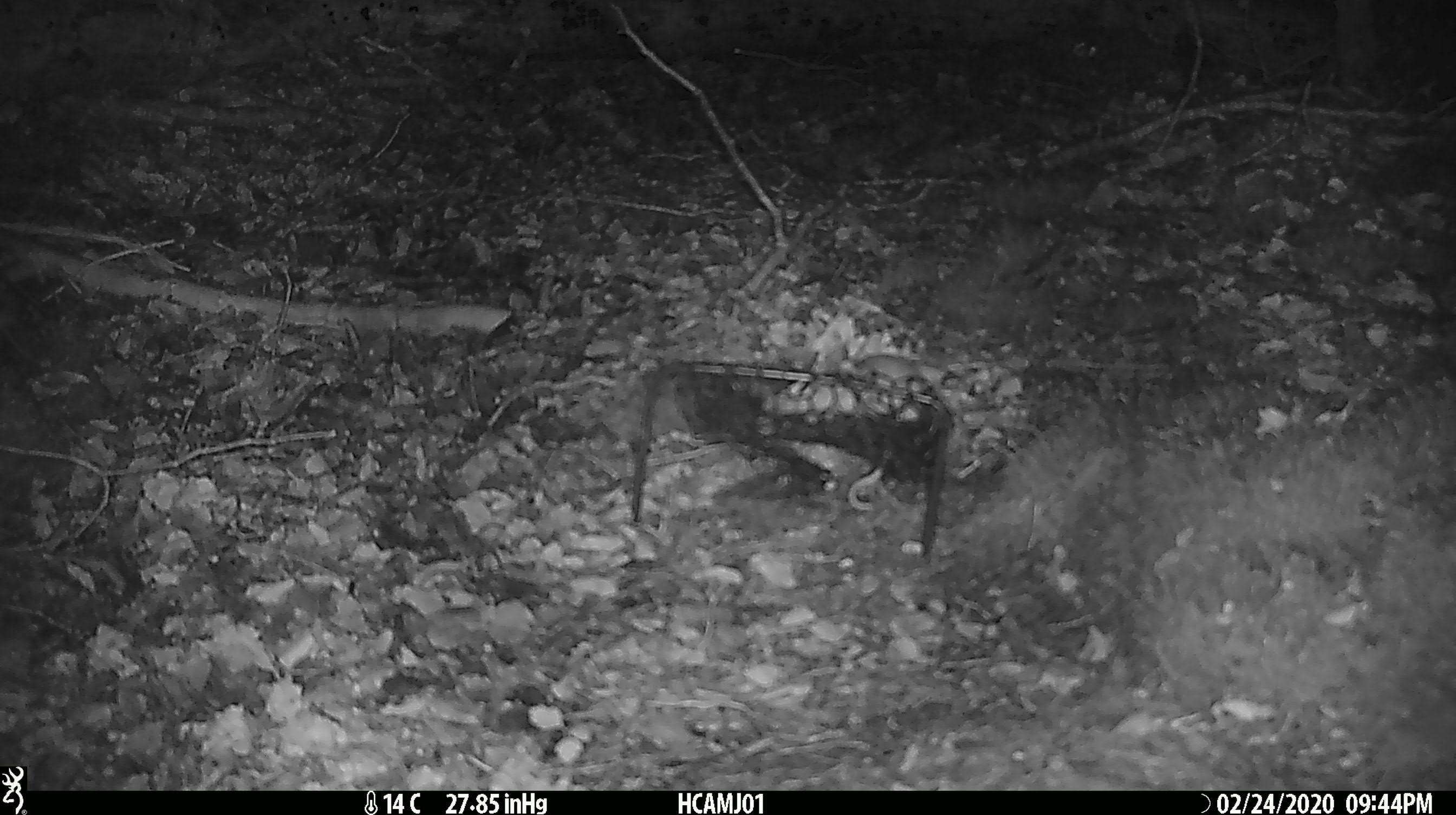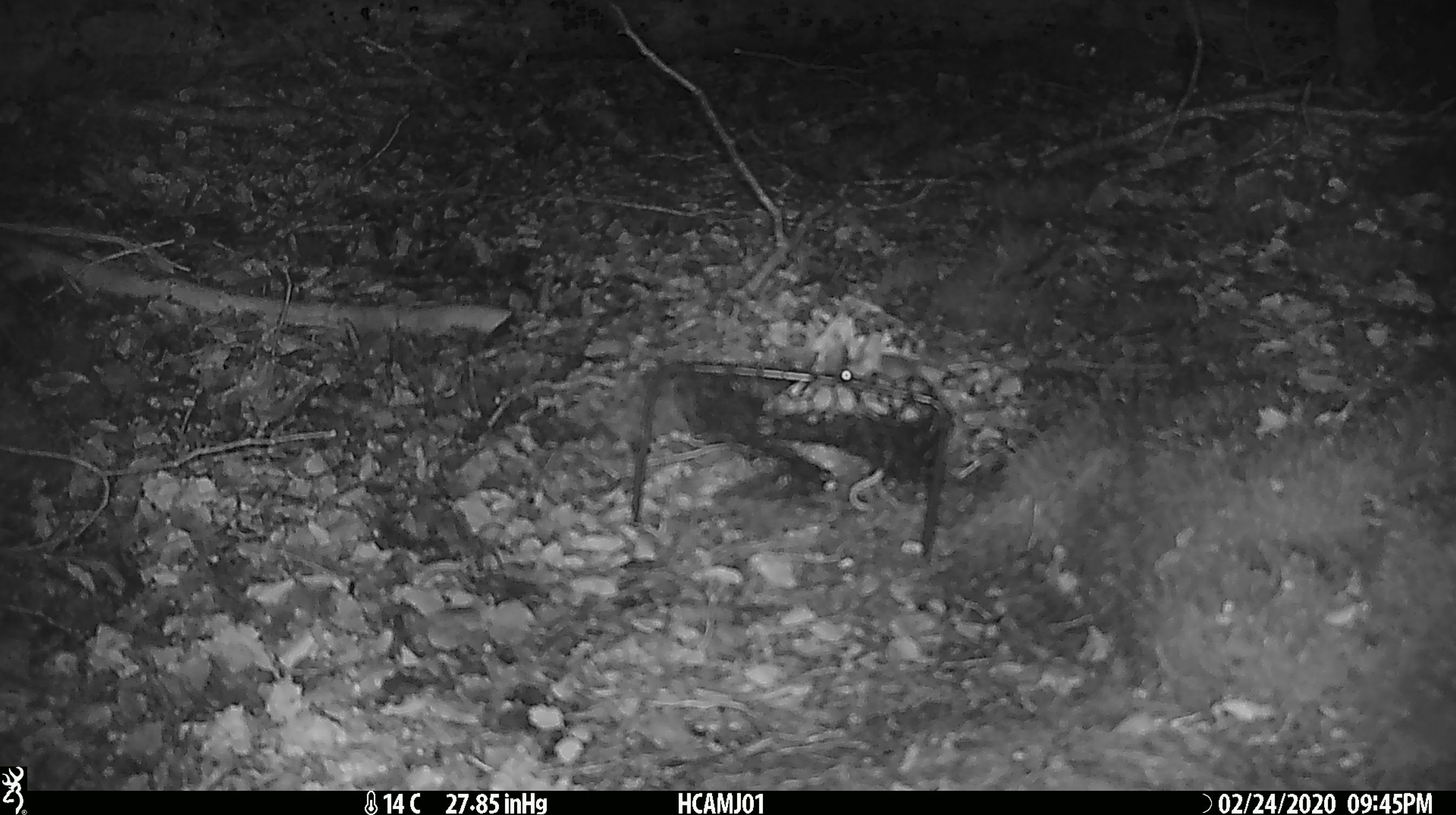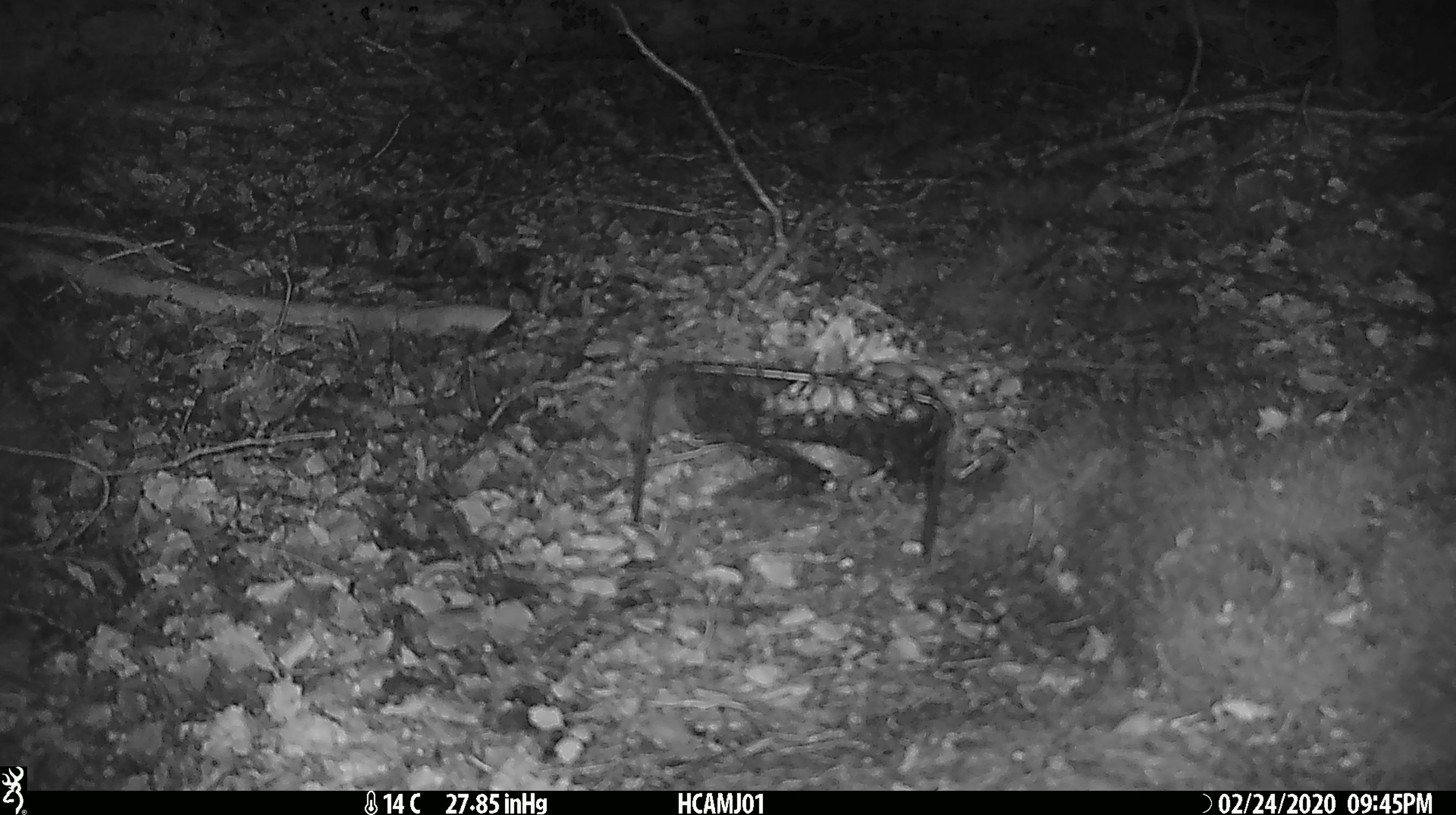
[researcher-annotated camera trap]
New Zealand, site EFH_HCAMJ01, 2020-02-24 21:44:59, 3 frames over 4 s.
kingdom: Animalia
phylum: Chordata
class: Mammalia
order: Rodentia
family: Muridae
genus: Mus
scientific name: Mus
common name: mouse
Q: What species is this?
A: Mouse (Mus).